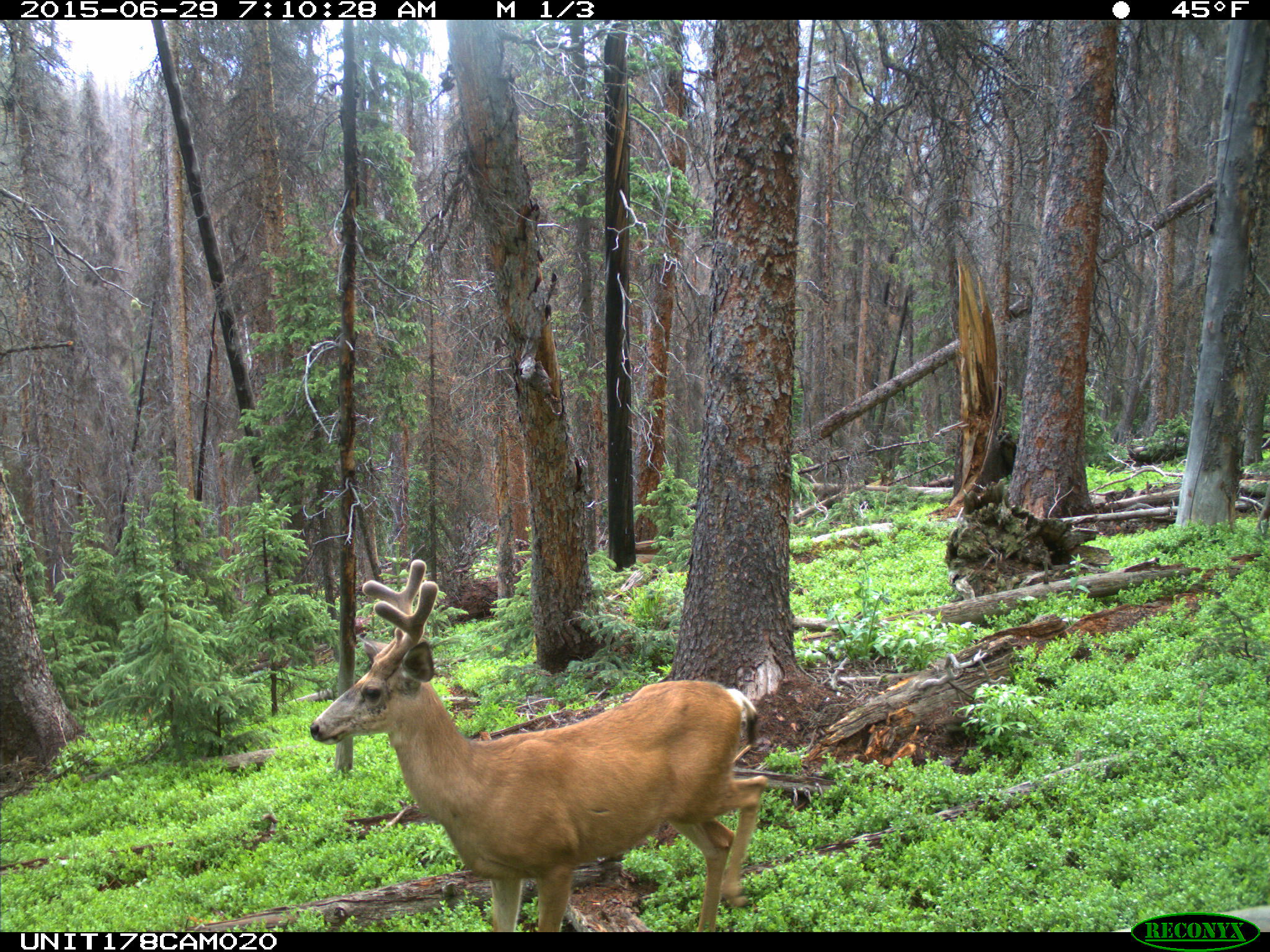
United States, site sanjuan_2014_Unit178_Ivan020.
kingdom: Animalia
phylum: Chordata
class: Mammalia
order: Artiodactyla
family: Cervidae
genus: Odocoileus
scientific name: Odocoileus hemionus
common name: mule deer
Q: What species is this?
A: Odocoileus hemionus (mule deer).